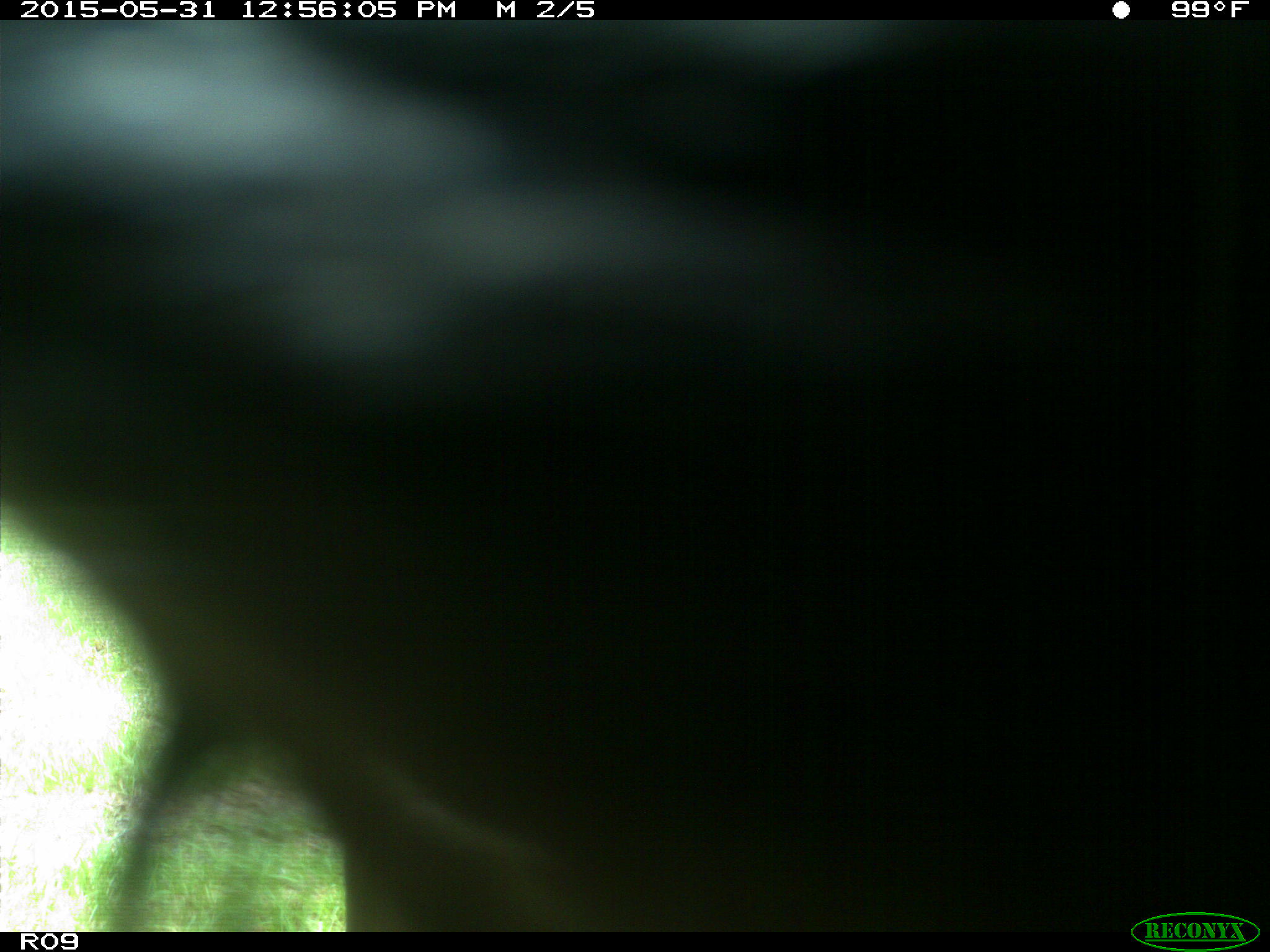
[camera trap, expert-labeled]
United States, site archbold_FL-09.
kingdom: Animalia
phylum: Chordata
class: Mammalia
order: Artiodactyla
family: Bovidae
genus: Bos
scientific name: Bos taurus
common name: domestic cow